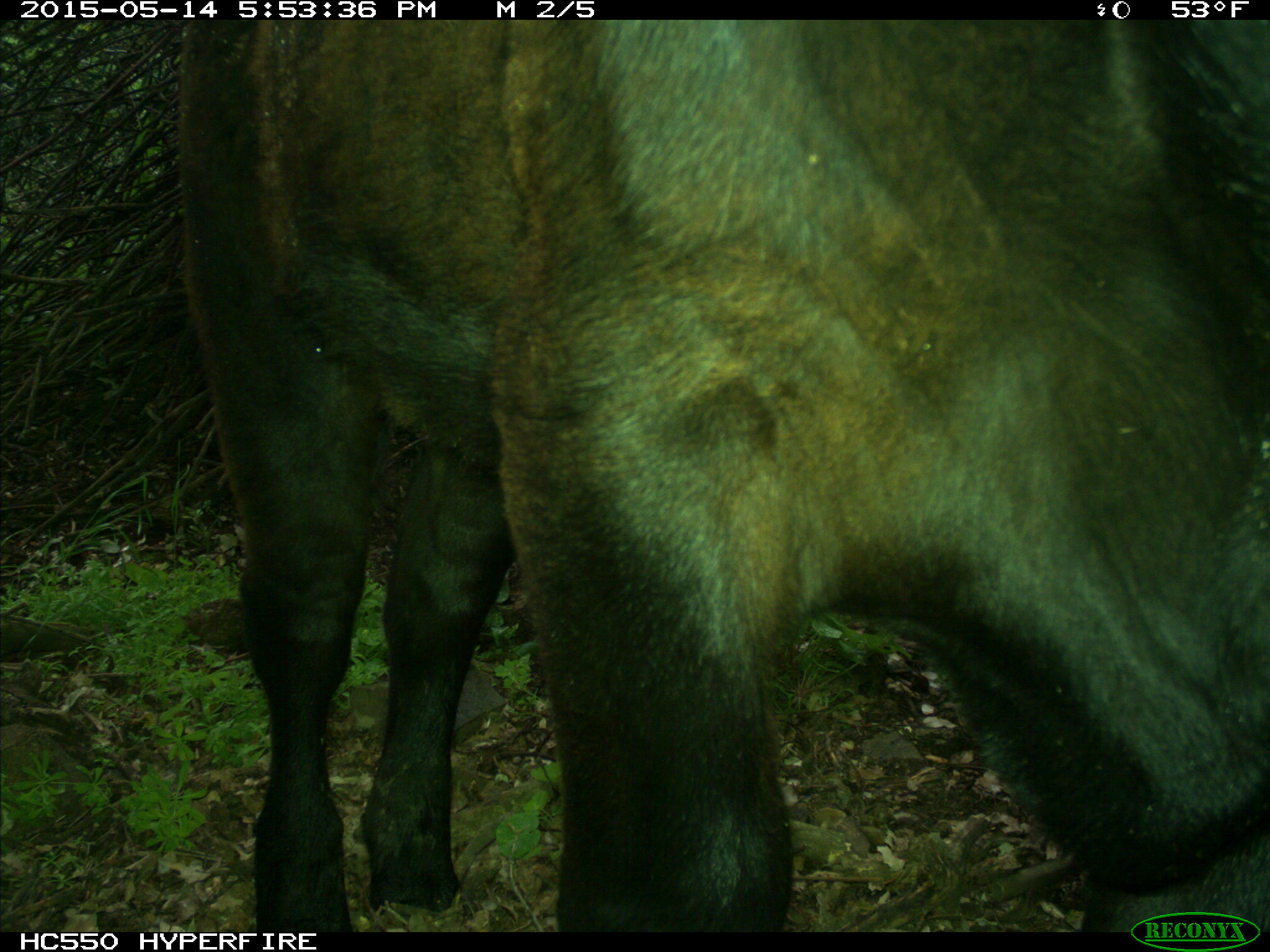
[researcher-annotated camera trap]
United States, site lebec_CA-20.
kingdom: Animalia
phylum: Chordata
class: Mammalia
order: Artiodactyla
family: Bovidae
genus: Bos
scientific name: Bos taurus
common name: domestic cow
Bos taurus (domestic cow).